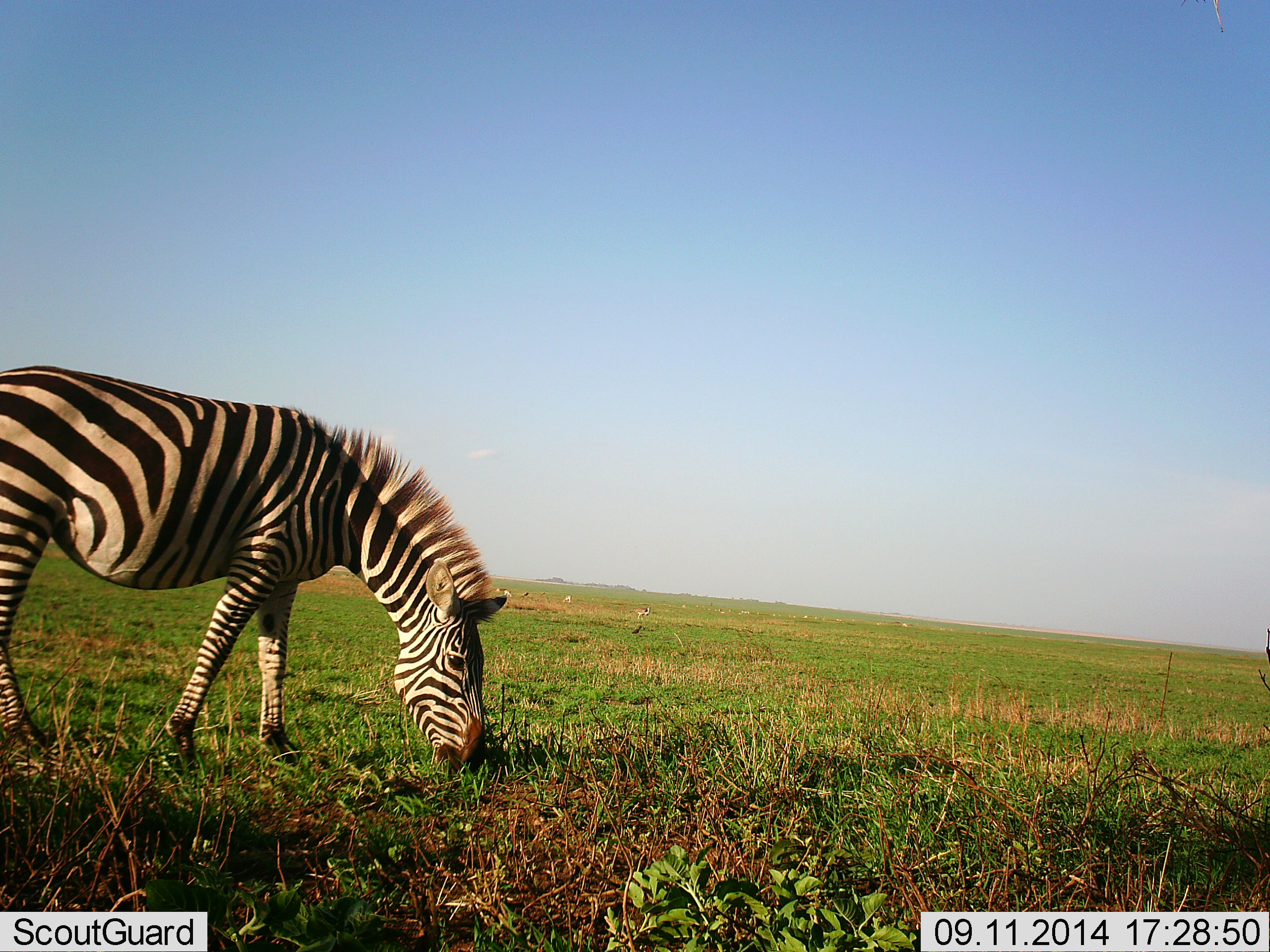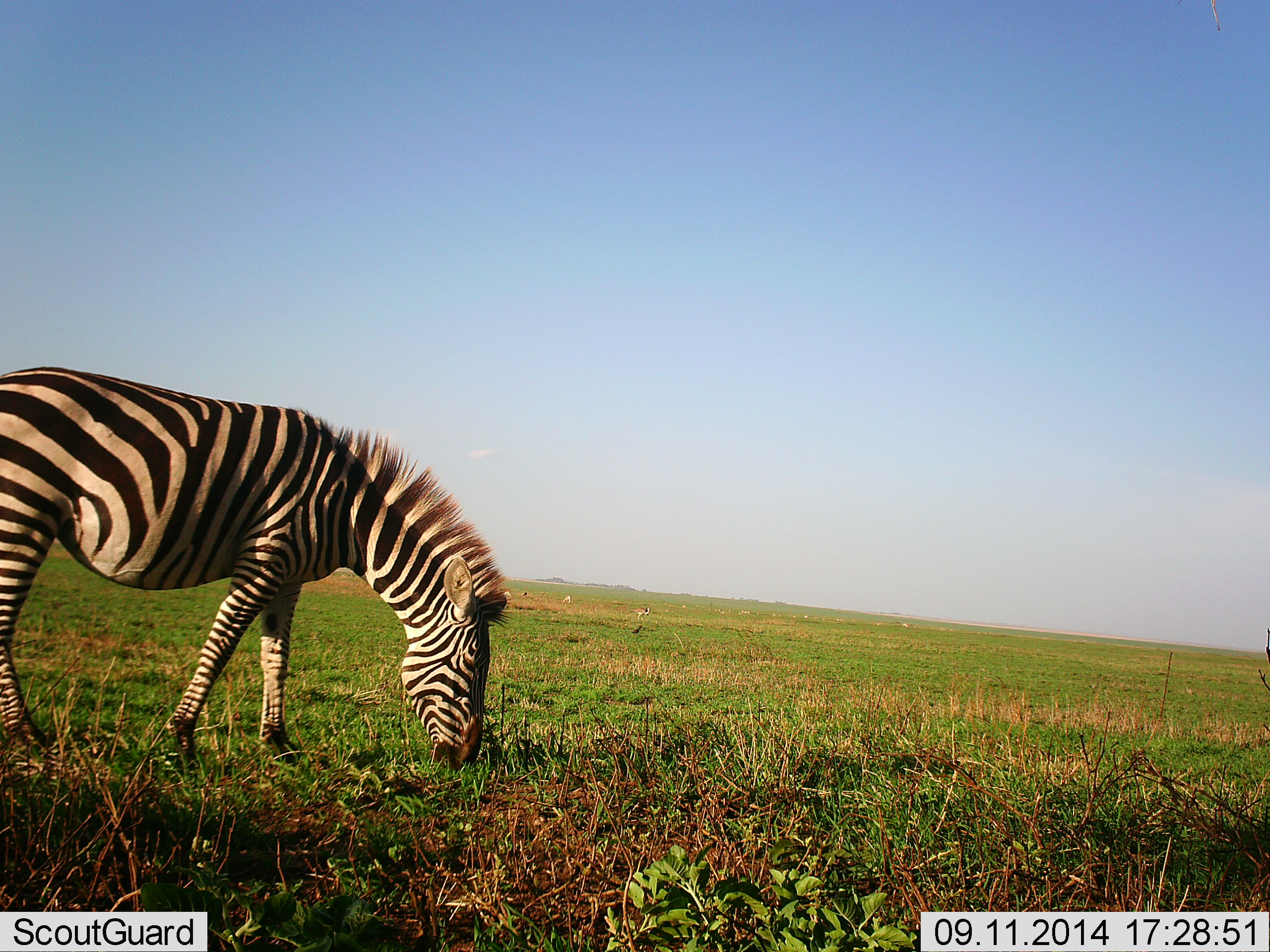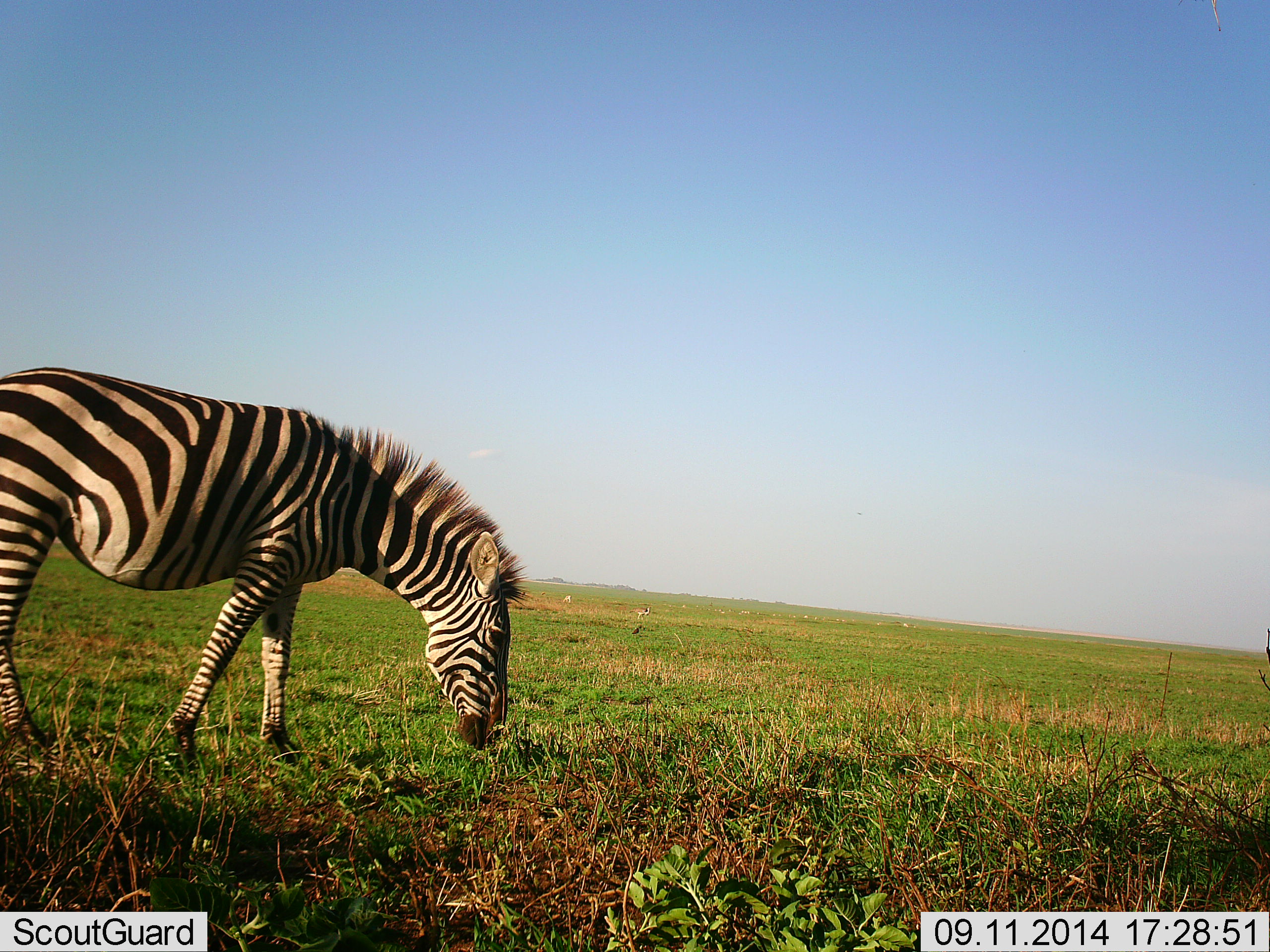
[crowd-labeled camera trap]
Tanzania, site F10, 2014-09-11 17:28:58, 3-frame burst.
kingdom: Animalia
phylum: Chordata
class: Mammalia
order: Perissodactyla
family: Equidae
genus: Equus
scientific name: Equus quagga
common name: plains zebra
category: zebra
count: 1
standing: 10%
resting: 0%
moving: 0%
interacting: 0%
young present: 0%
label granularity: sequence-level